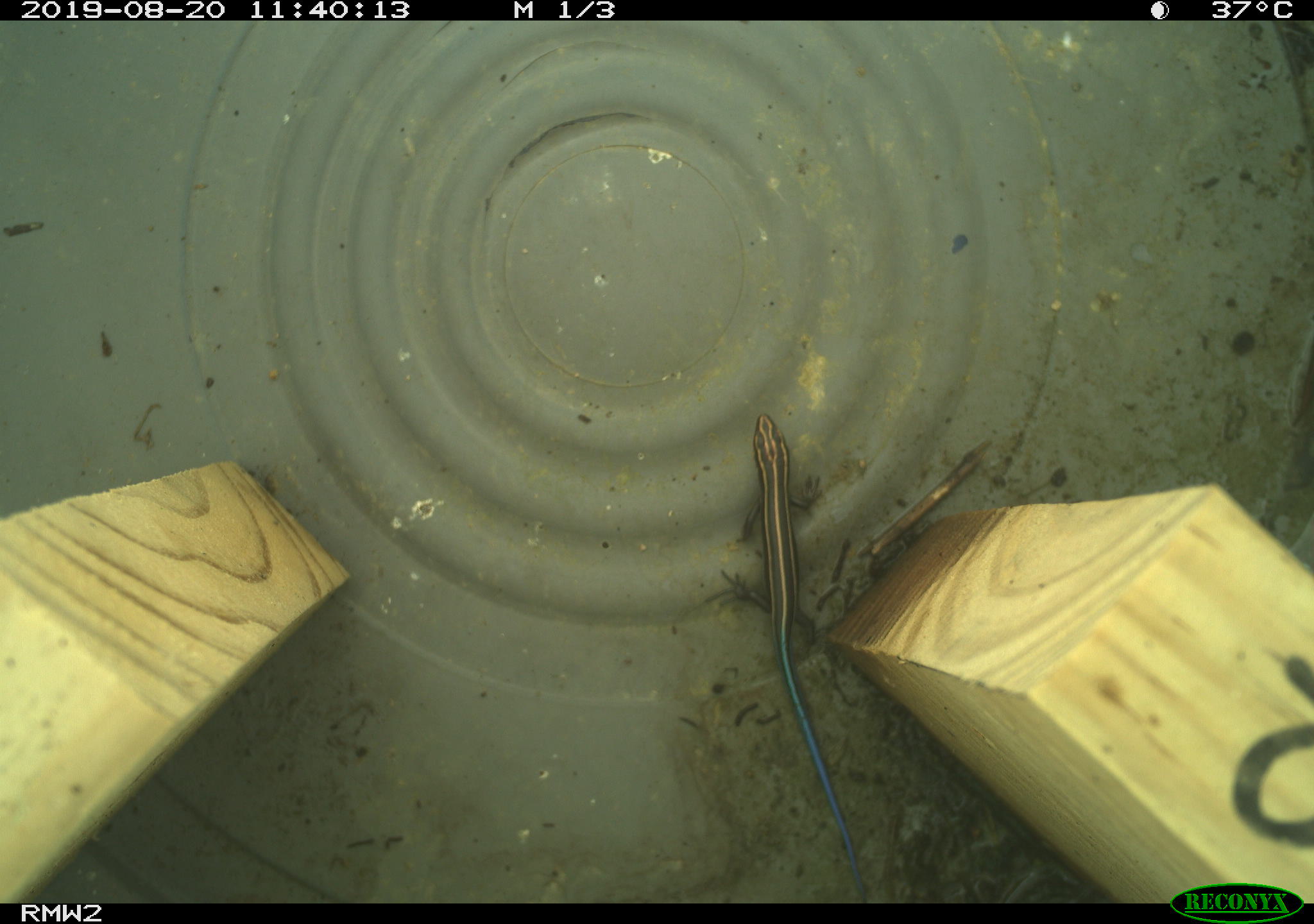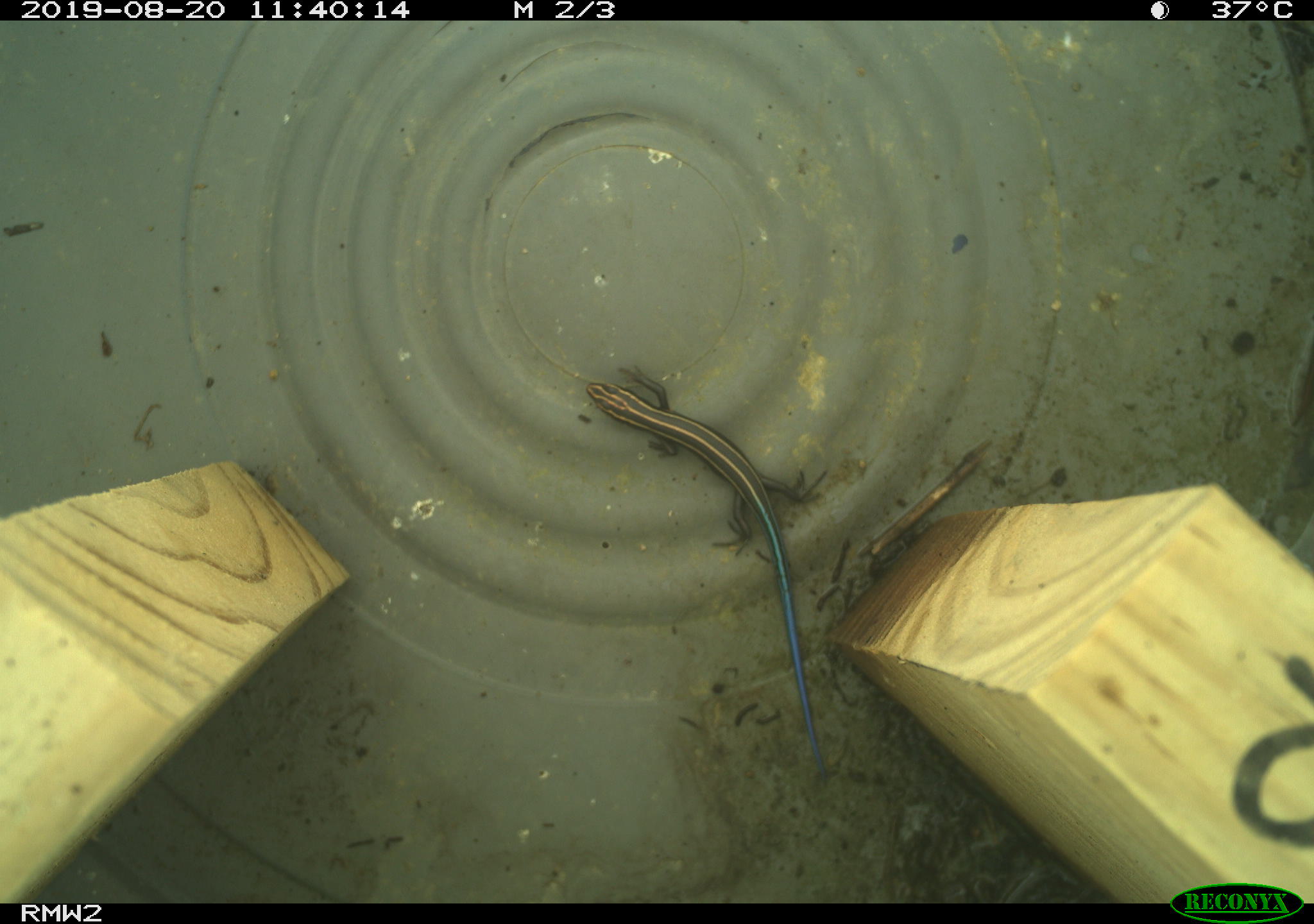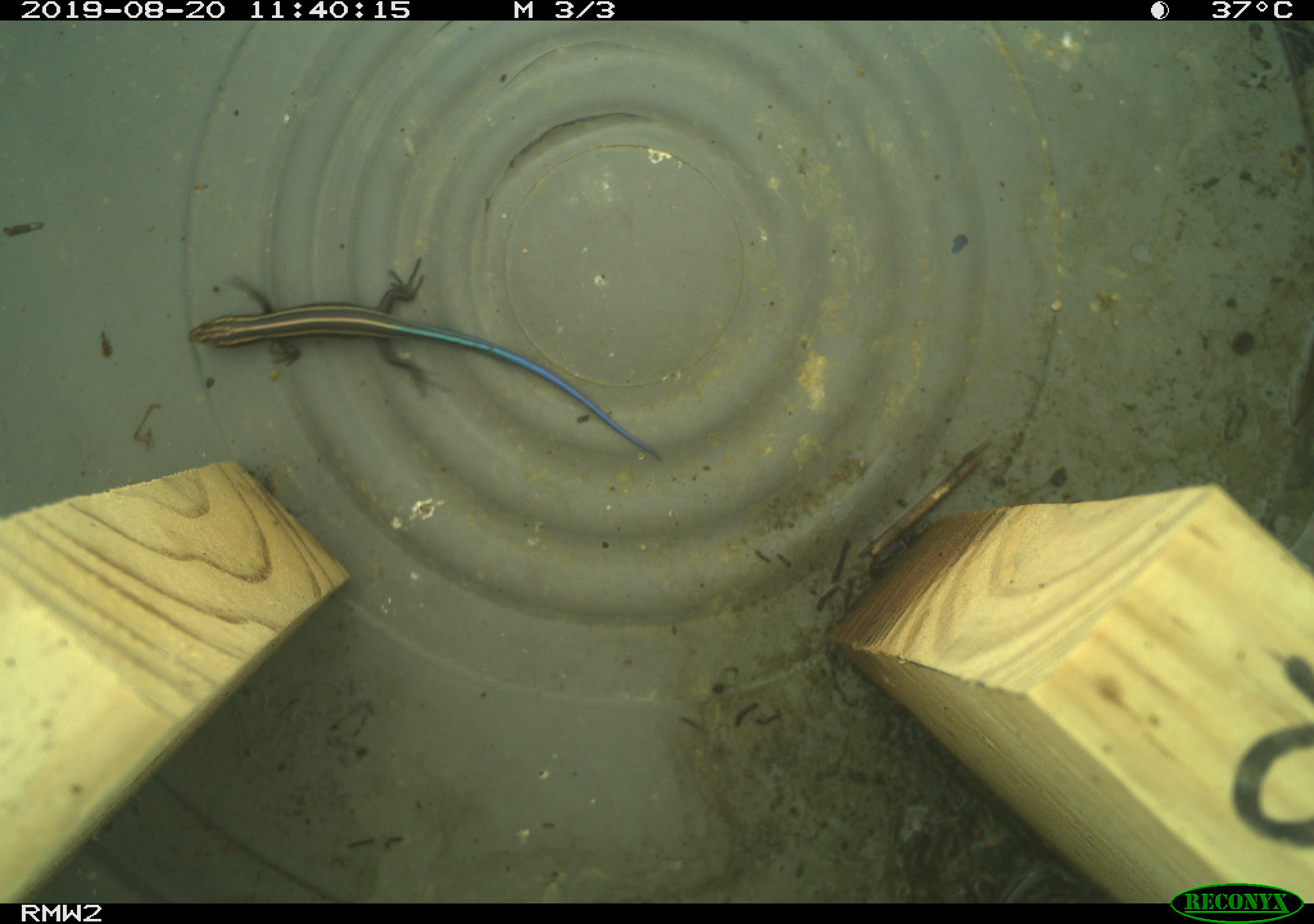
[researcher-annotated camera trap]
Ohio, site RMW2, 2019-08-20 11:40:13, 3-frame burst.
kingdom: Animalia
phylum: Chordata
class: Reptilia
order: Squamata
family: Scincidae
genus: Plestiodon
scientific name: Plestiodon fasciatus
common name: common five-lined skink